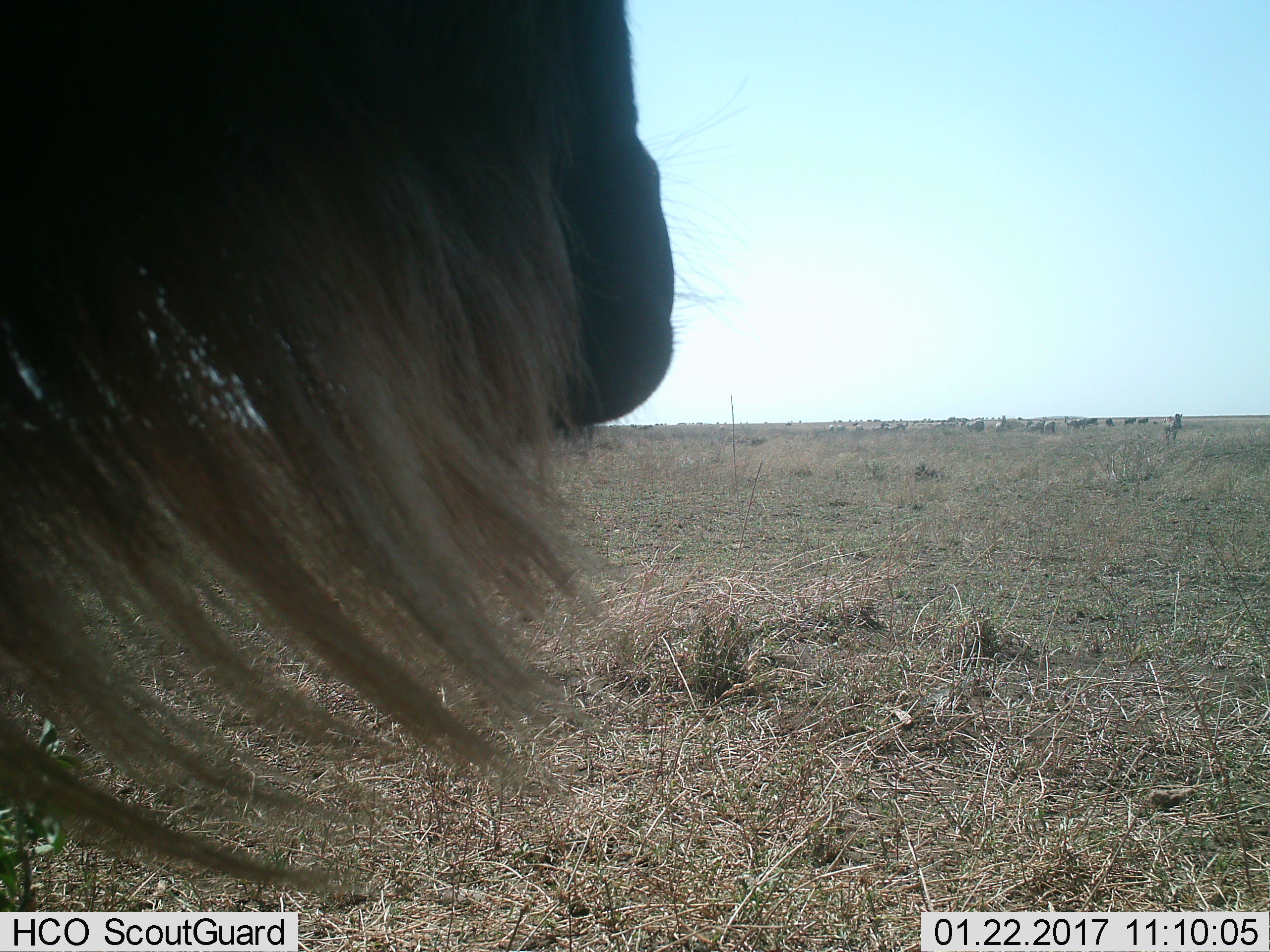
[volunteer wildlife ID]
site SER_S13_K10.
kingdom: Animalia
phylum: Chordata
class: Mammalia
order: Artiodactyla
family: Bovidae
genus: Connochaetes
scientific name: Connochaetes taurinus taurinus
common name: blue wildebeest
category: wildebeestblue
Wildebeestblue (blue wildebeest) (Connochaetes taurinus taurinus), count 1. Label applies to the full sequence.